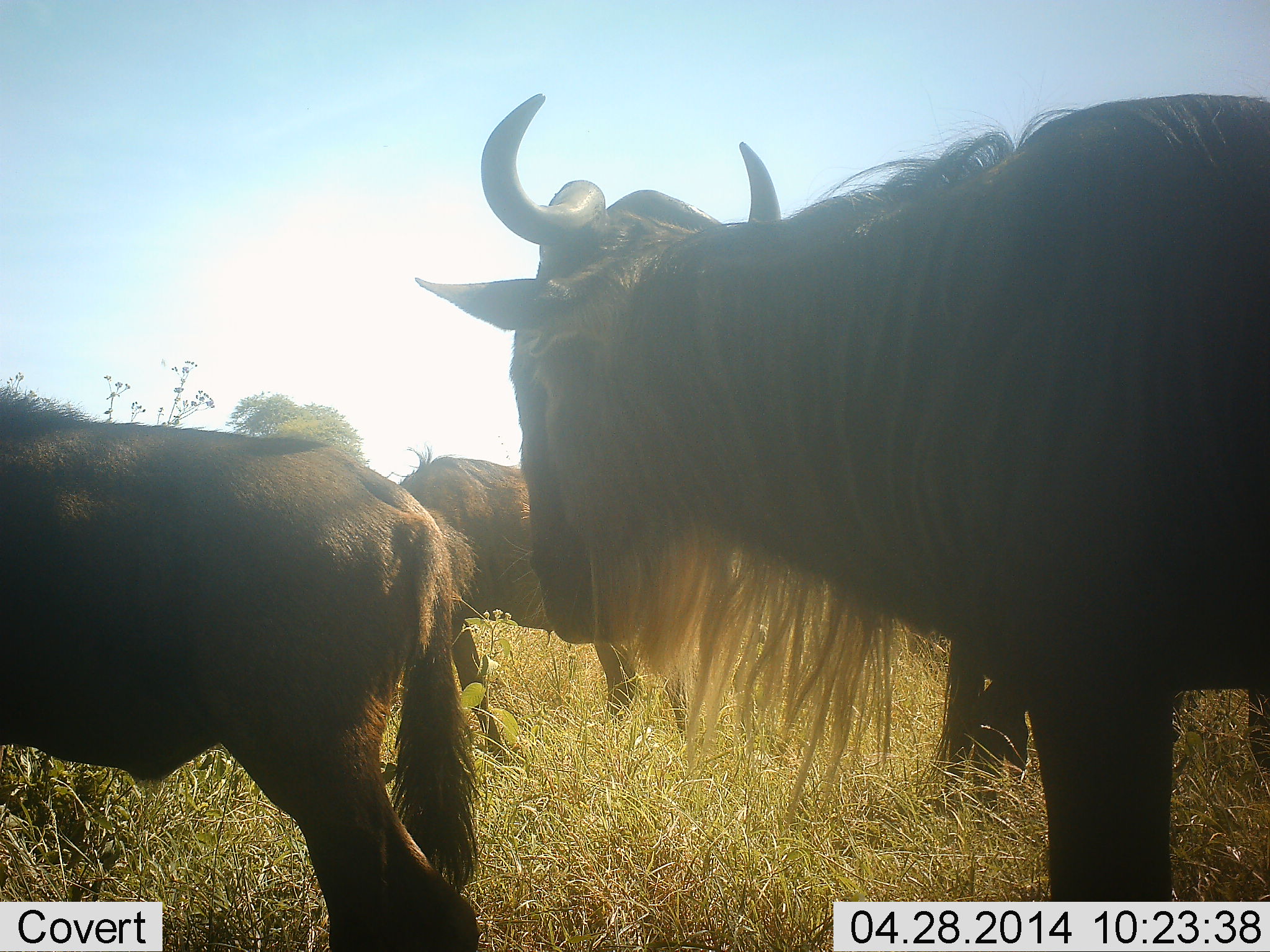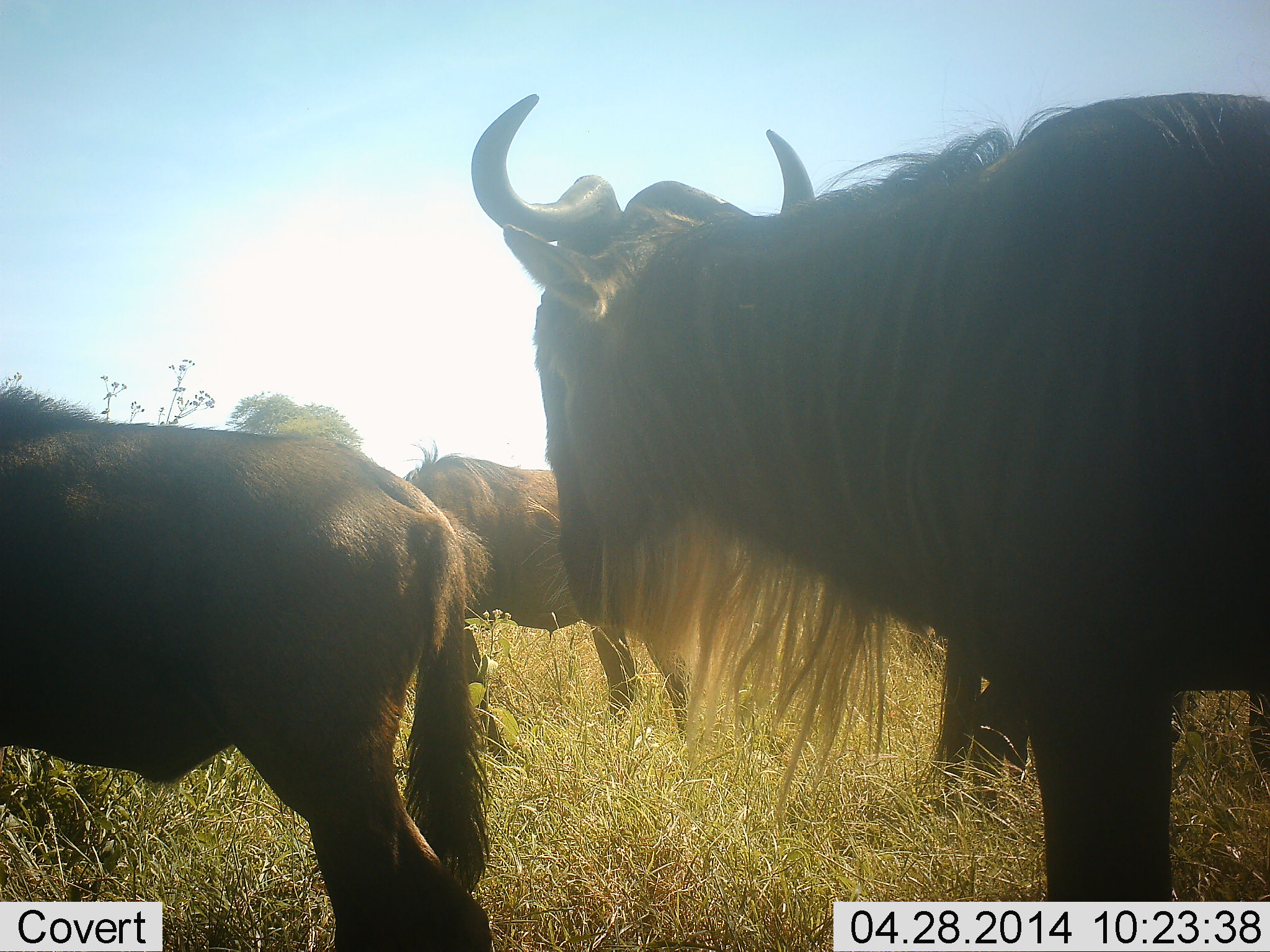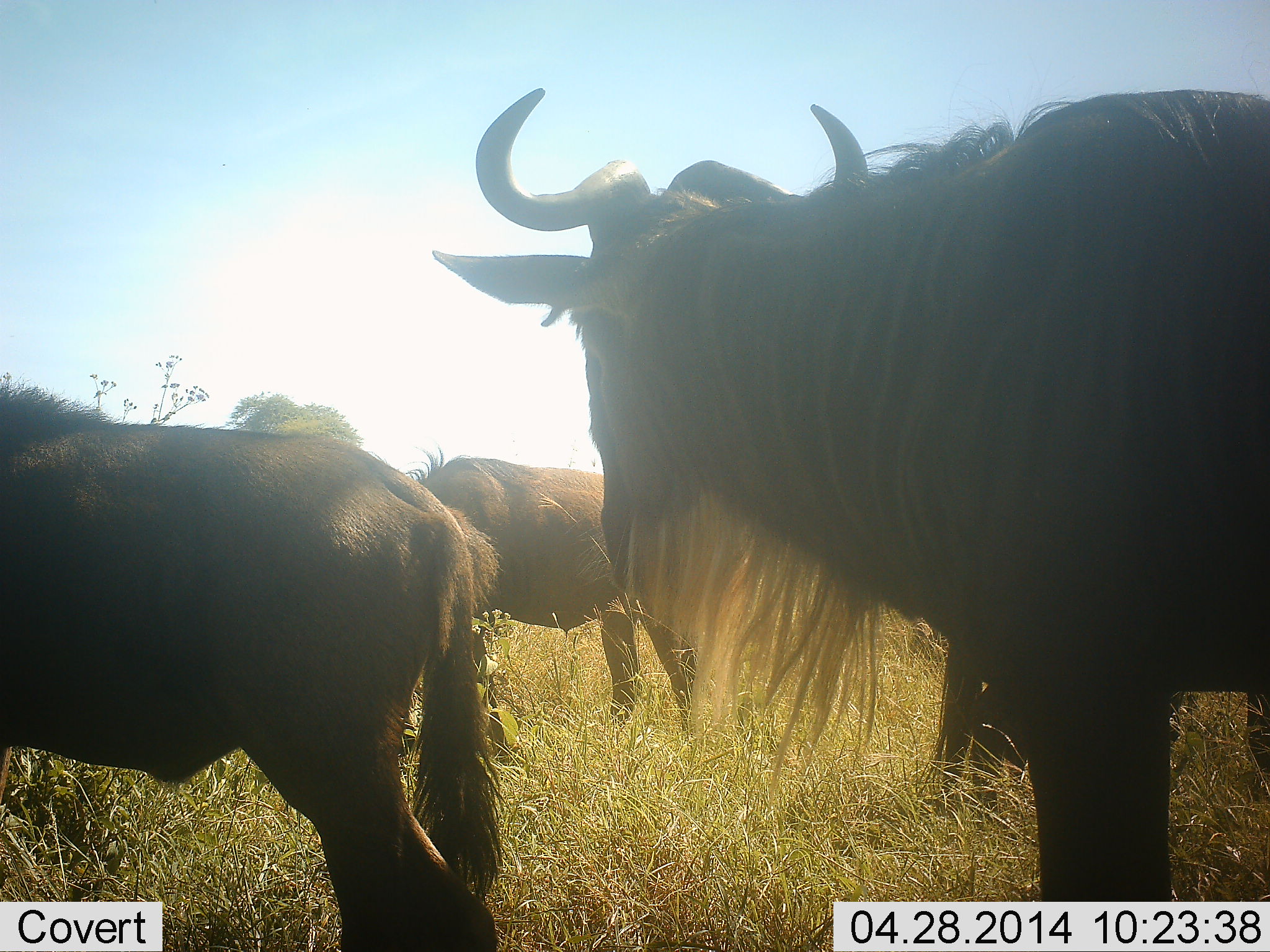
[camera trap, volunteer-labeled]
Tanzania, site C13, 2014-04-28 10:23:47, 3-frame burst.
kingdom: Animalia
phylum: Chordata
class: Mammalia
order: Artiodactyla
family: Bovidae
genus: Connochaetes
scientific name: Connochaetes taurinus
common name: blue wildebeest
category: wildebeest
Wildebeest (blue wildebeest) (Connochaetes taurinus), count 3. Behavior (volunteer vote fractions): standing 90%, resting 0%, moving 0%, interacting 0%. Young present (vote fraction): 0%. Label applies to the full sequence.